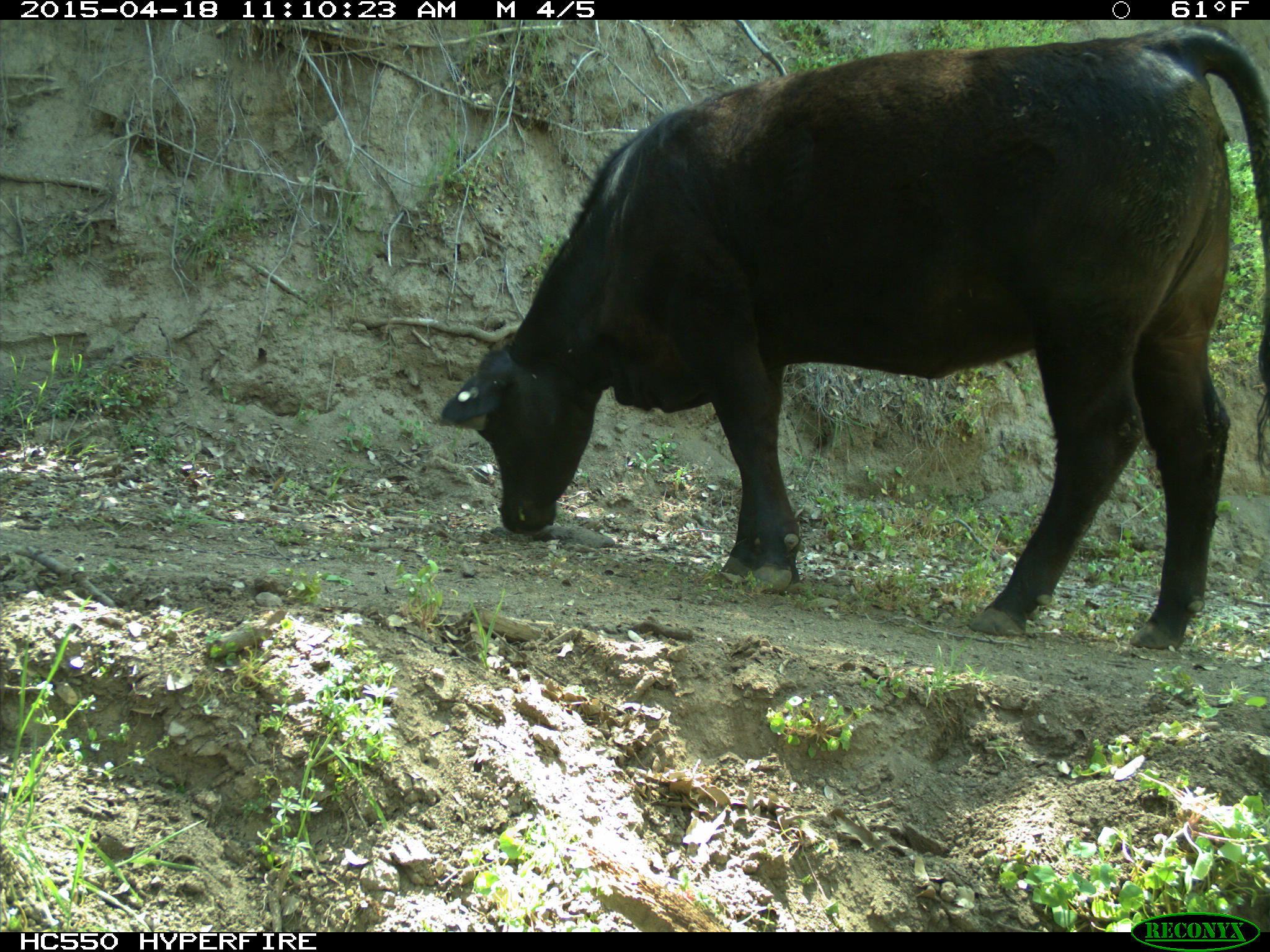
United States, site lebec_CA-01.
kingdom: Animalia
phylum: Chordata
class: Mammalia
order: Artiodactyla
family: Bovidae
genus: Bos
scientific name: Bos taurus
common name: domestic cow